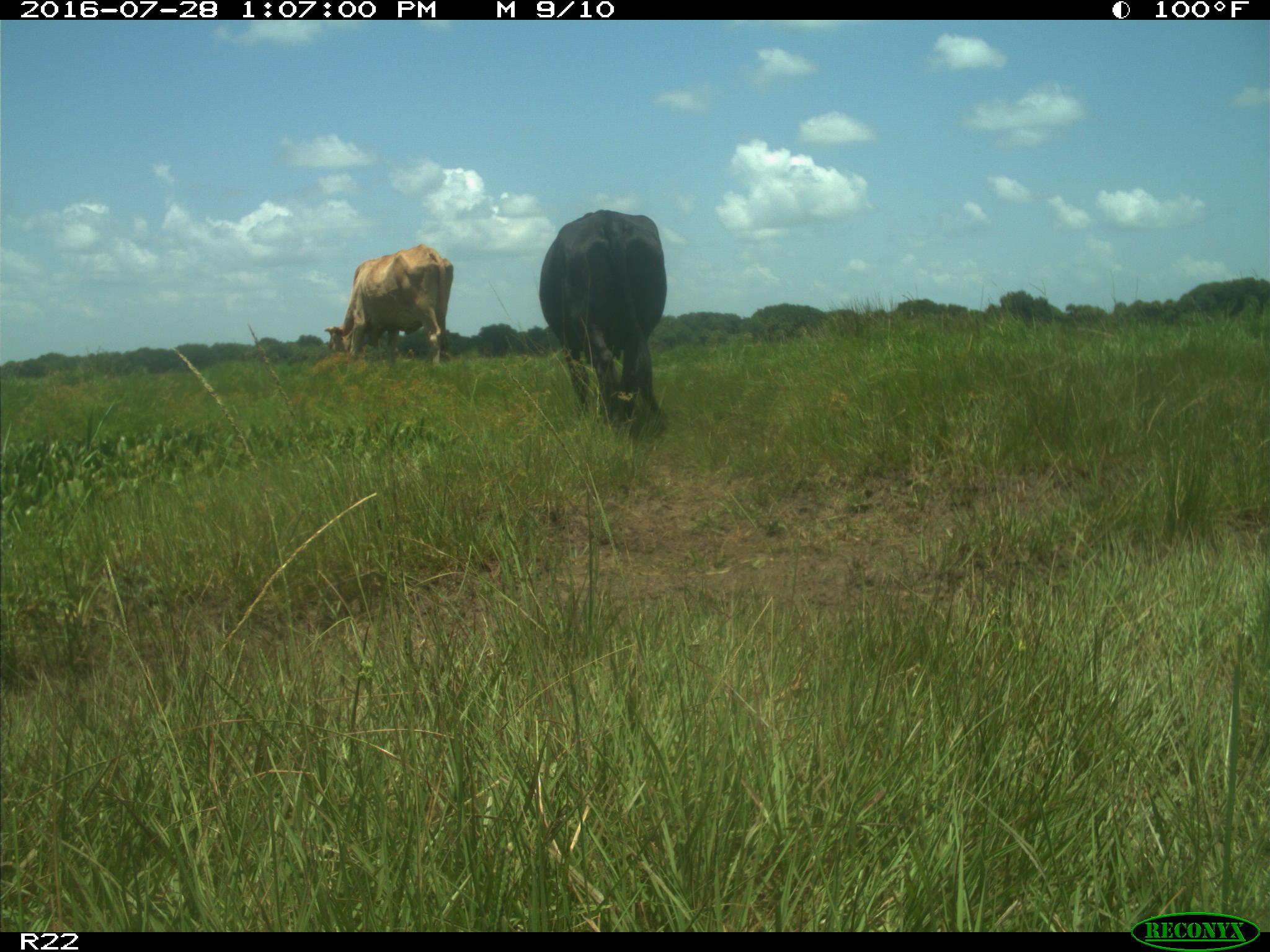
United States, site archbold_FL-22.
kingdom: Animalia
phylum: Chordata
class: Mammalia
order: Artiodactyla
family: Bovidae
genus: Bos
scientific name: Bos taurus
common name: domestic cow